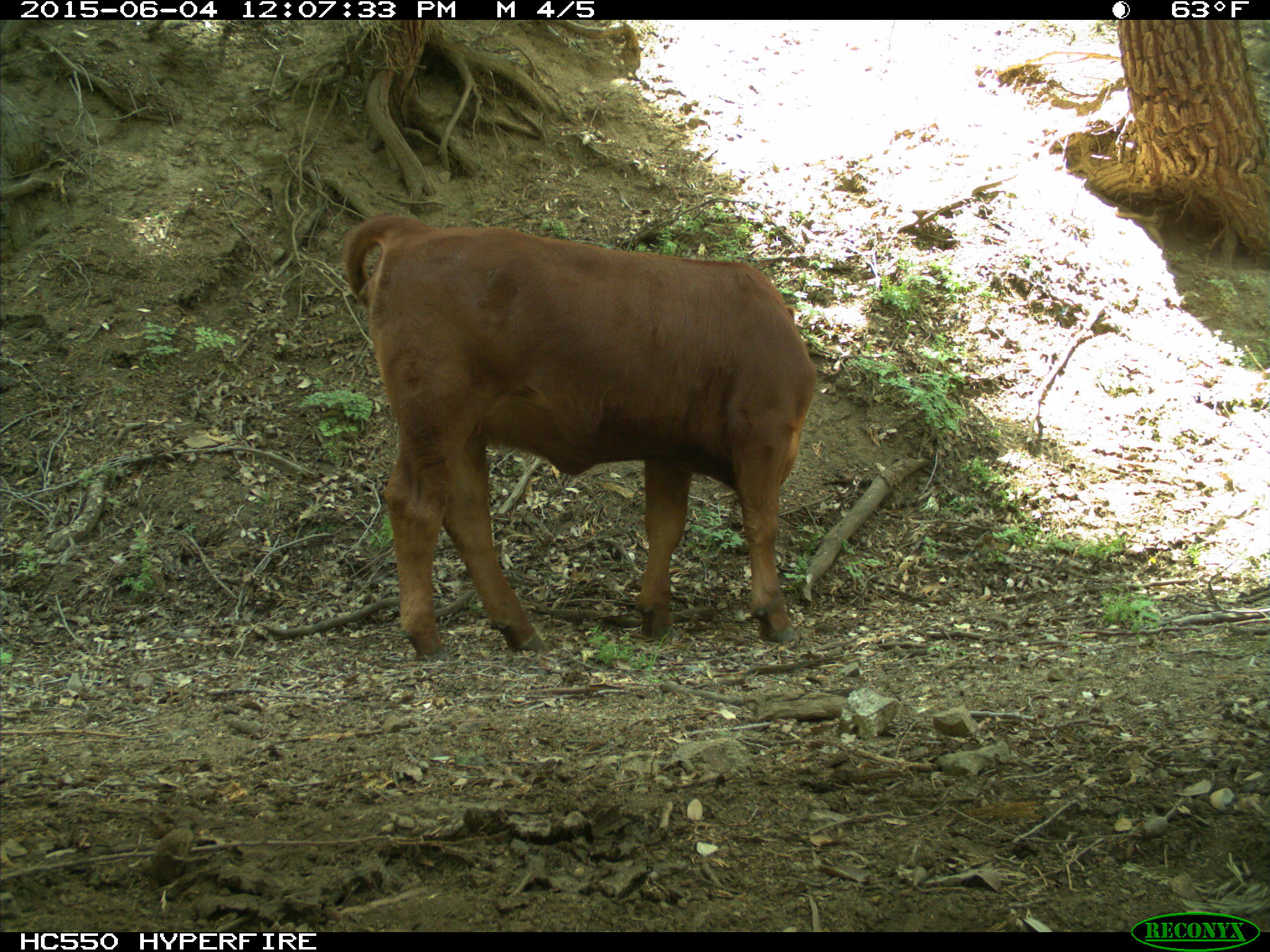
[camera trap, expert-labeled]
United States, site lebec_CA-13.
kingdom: Animalia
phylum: Chordata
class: Mammalia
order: Artiodactyla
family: Bovidae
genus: Bos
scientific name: Bos taurus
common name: domestic cow